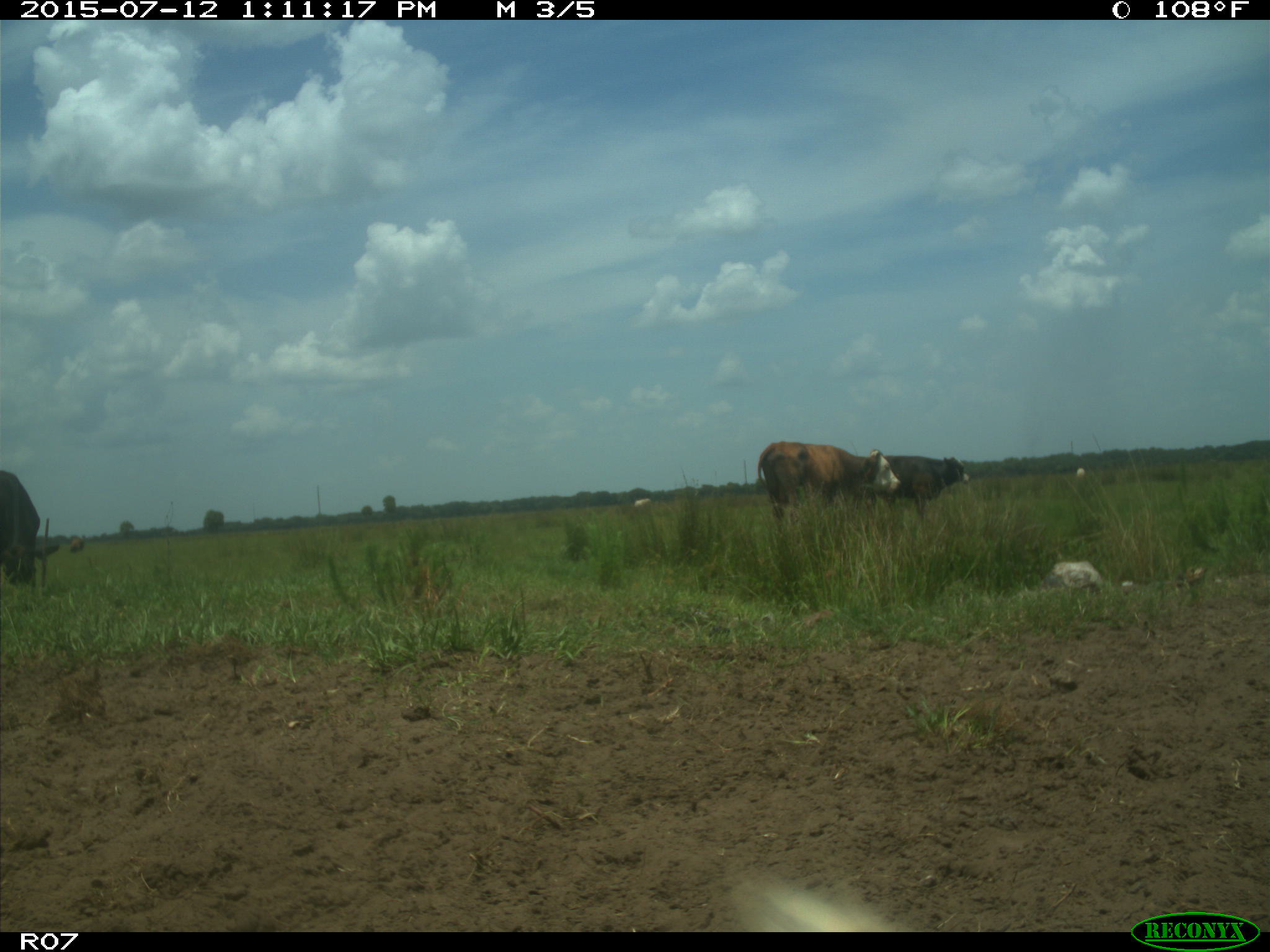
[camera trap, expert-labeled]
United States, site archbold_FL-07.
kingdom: Animalia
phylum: Chordata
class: Mammalia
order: Artiodactyla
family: Bovidae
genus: Bos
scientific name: Bos taurus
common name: domestic cow